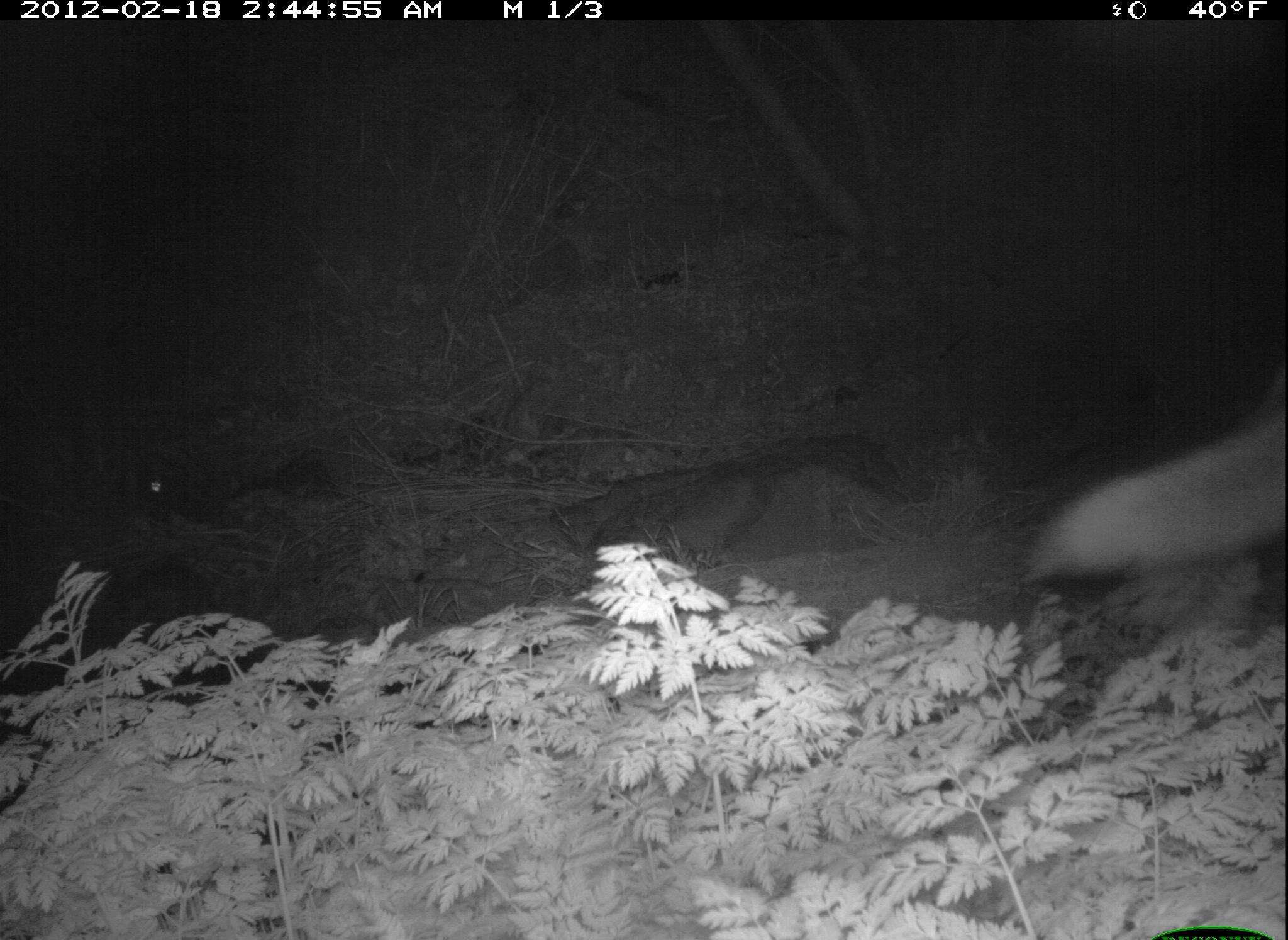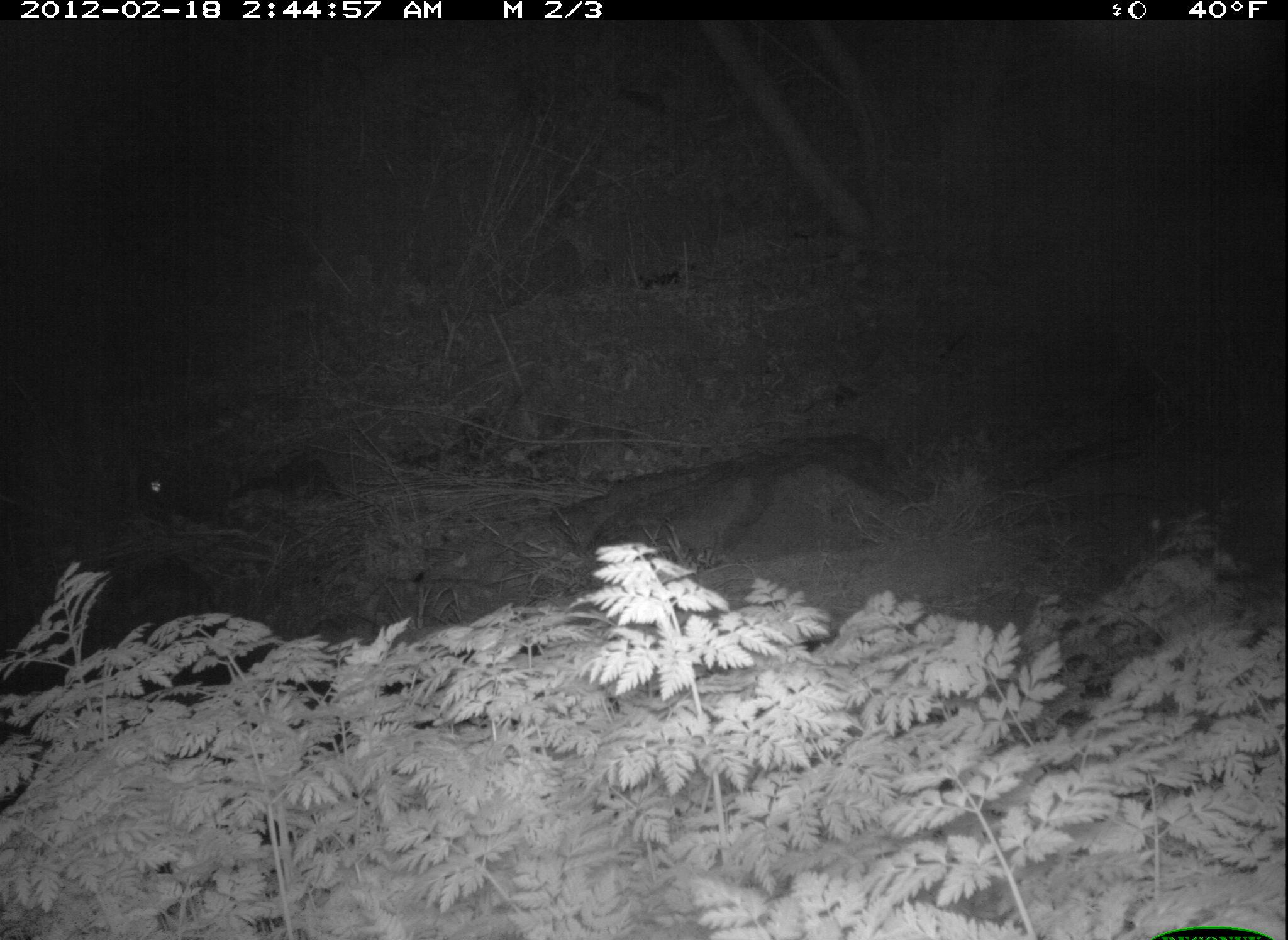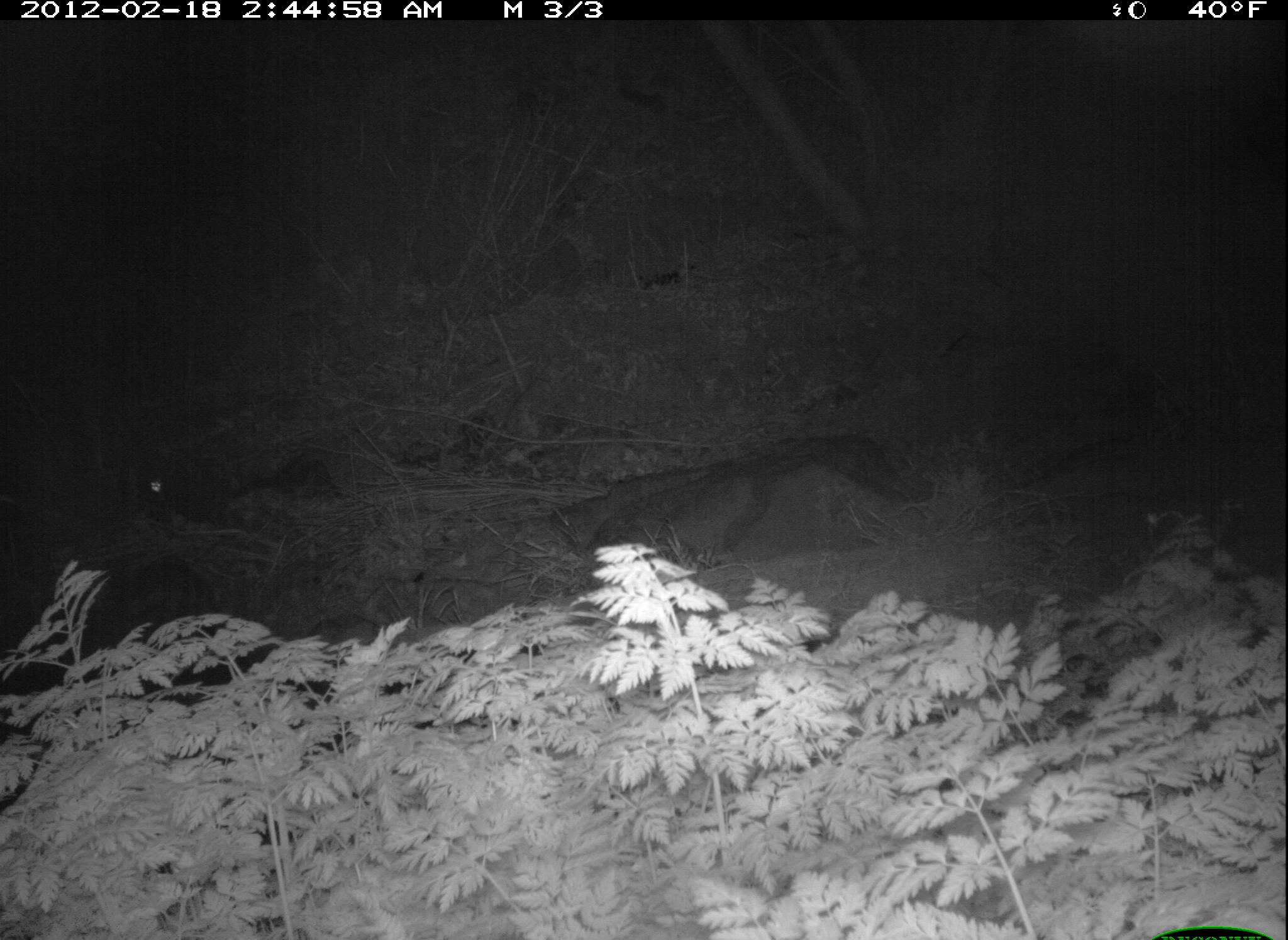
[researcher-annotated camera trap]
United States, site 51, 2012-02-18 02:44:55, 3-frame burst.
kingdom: Animalia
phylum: Chordata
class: Mammalia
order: Carnivora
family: Canidae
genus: Canis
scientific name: Canis latrans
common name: coyote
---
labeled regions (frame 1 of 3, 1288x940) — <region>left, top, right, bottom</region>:
coyote: <region>1029, 403, 1288, 581</region>